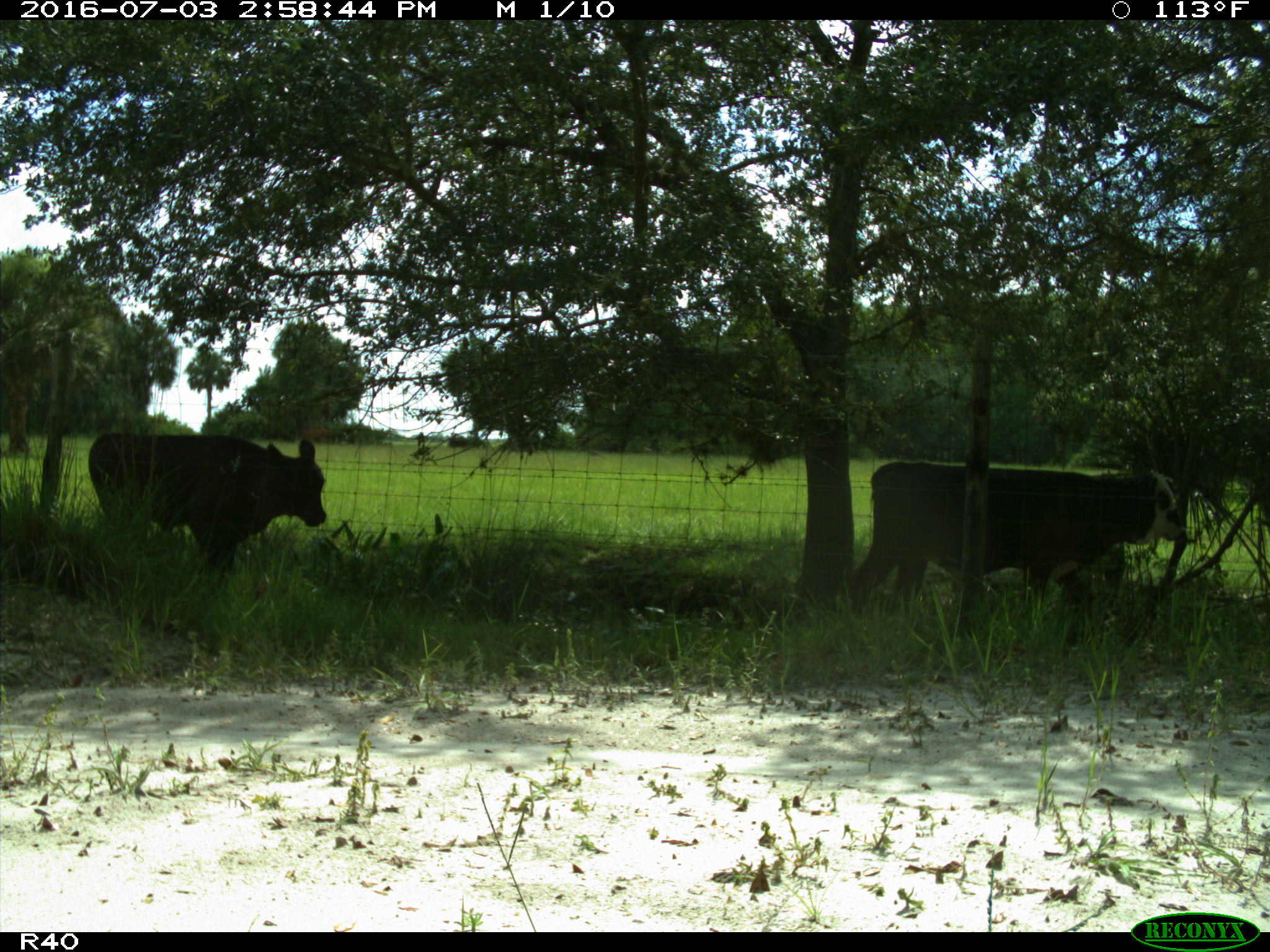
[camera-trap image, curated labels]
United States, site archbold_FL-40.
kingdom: Animalia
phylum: Chordata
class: Mammalia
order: Artiodactyla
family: Bovidae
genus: Bos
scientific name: Bos taurus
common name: domestic cow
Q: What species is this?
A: Bos taurus (domestic cow).